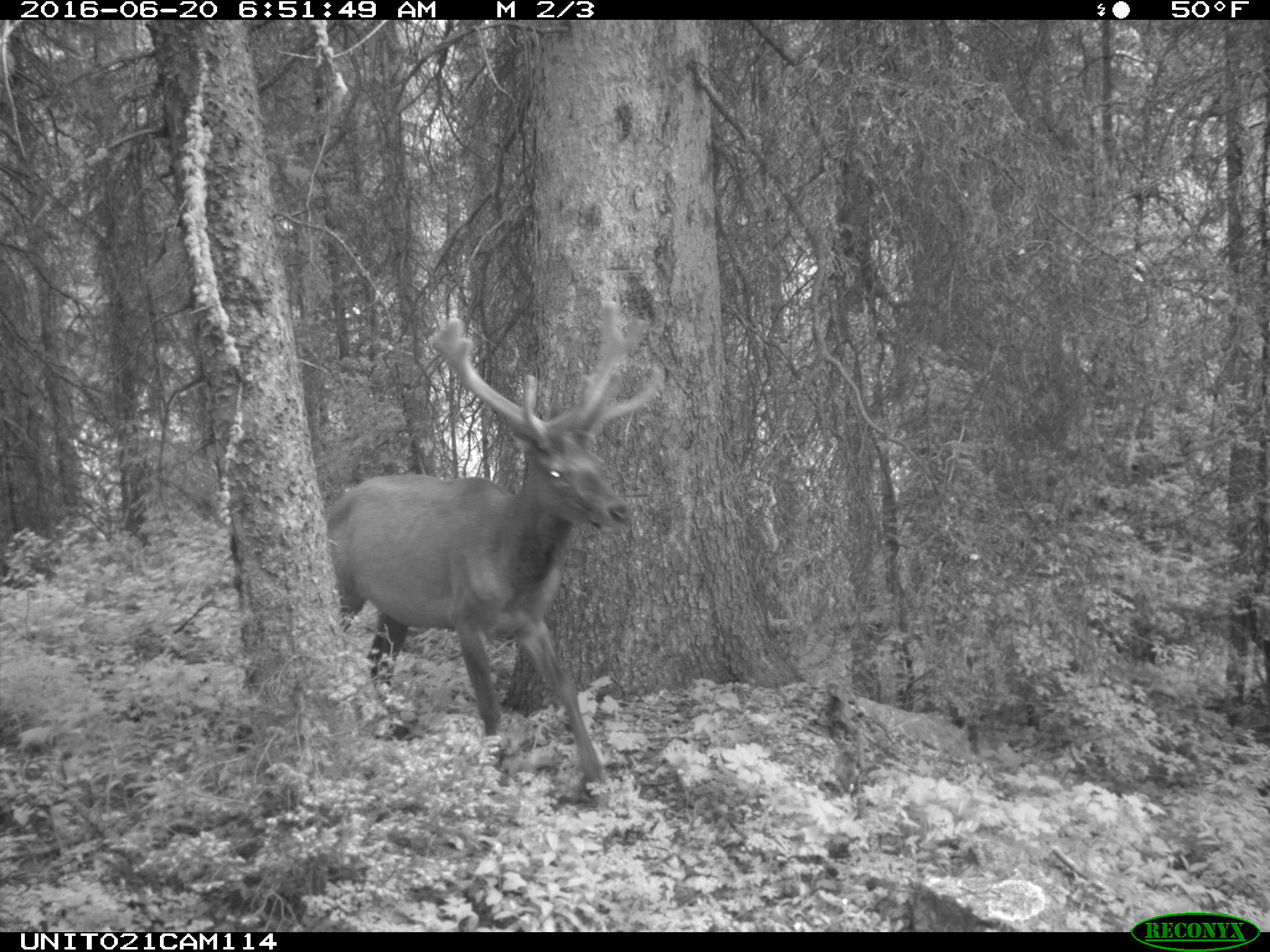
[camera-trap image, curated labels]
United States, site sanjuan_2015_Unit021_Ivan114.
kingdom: Animalia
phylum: Chordata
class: Mammalia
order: Artiodactyla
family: Cervidae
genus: Cervus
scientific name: Cervus elaphus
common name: red deer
Cervus elaphus (red deer).